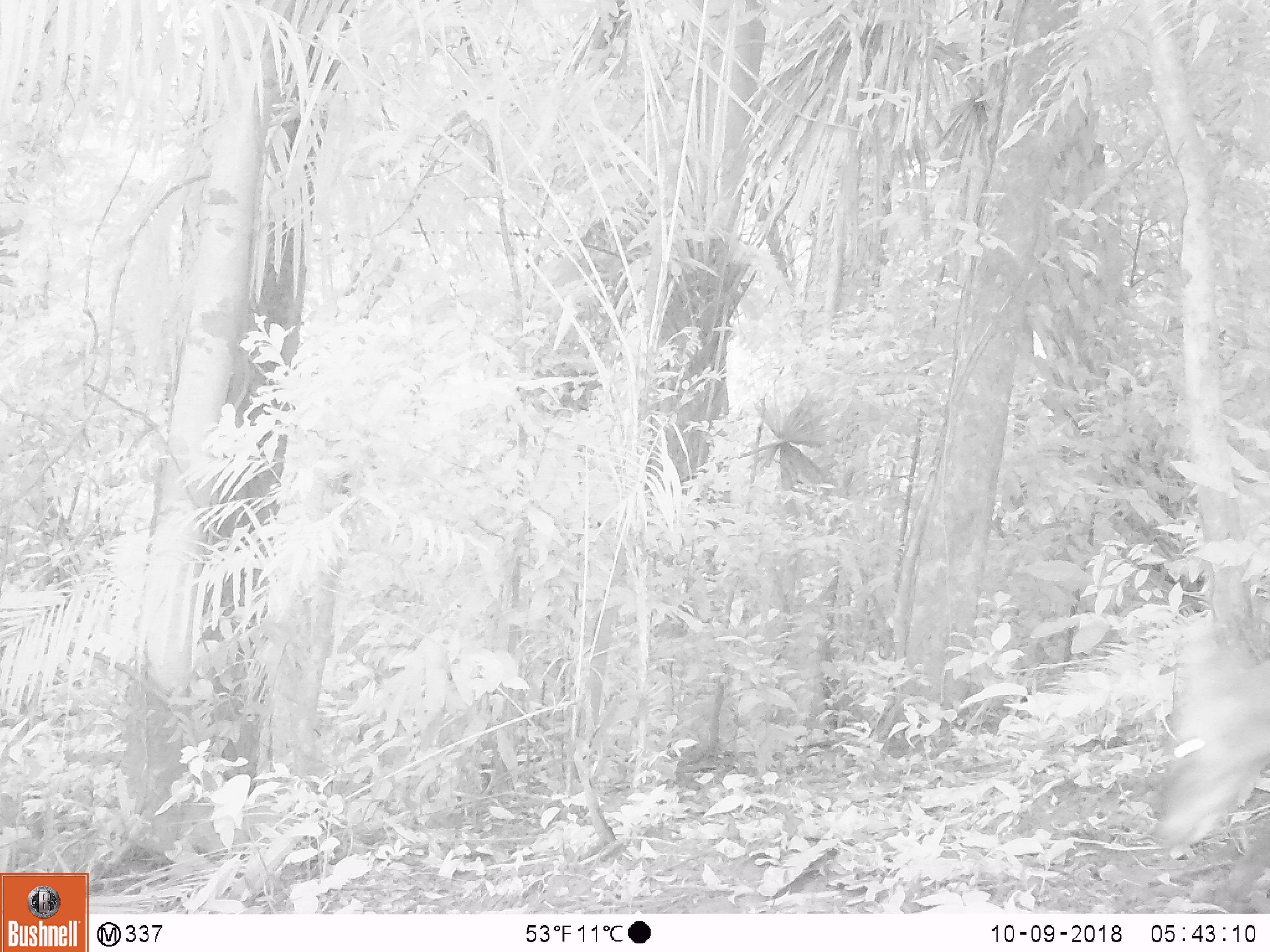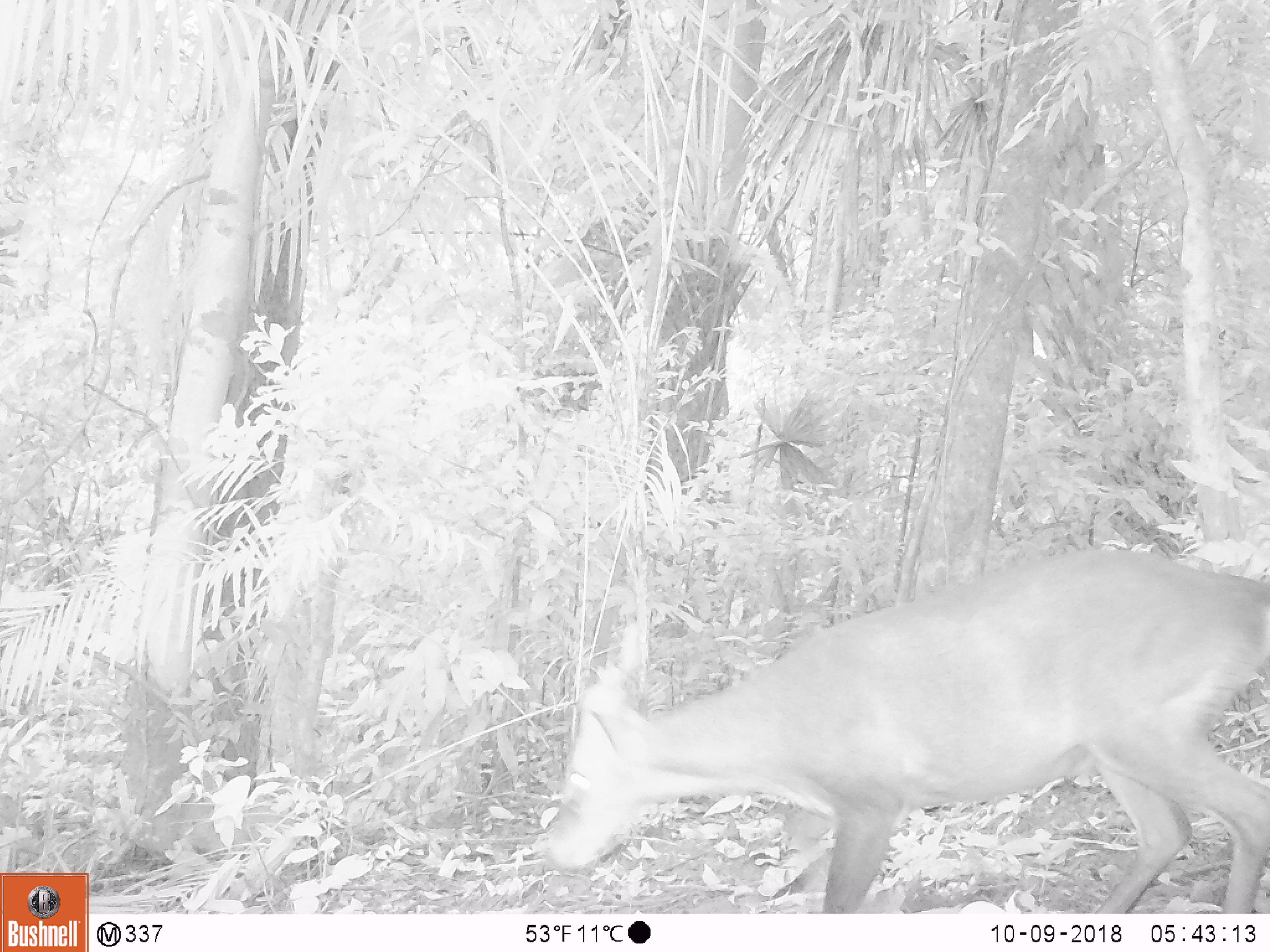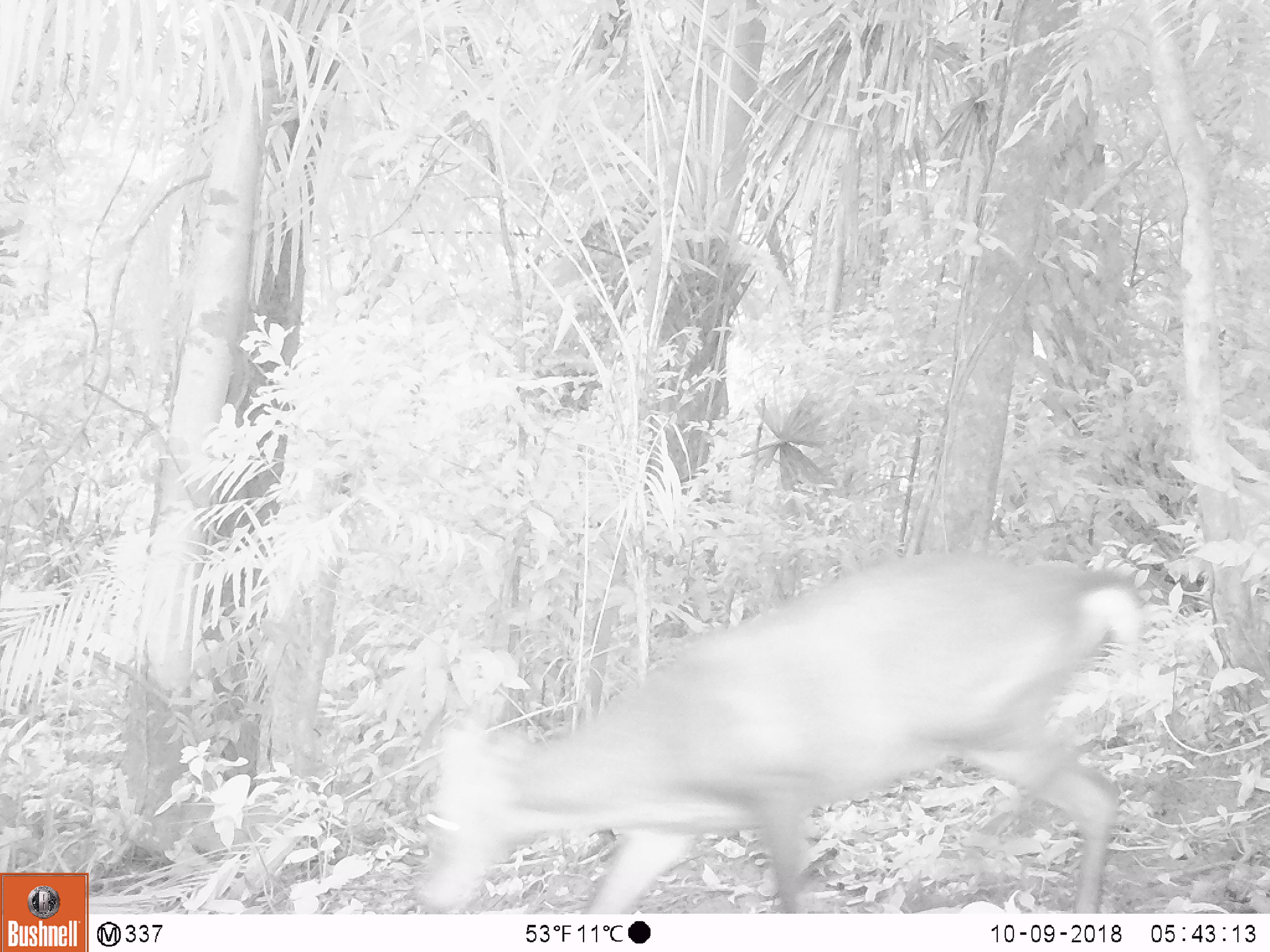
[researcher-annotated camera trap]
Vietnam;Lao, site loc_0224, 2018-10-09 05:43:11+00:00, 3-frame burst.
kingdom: Animalia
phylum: Chordata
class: Mammalia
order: Artiodactyla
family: Cervidae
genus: Muntiacus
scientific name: Muntiacus vuquangensis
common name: large-antlered muntjac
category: large antlered muntjac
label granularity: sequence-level